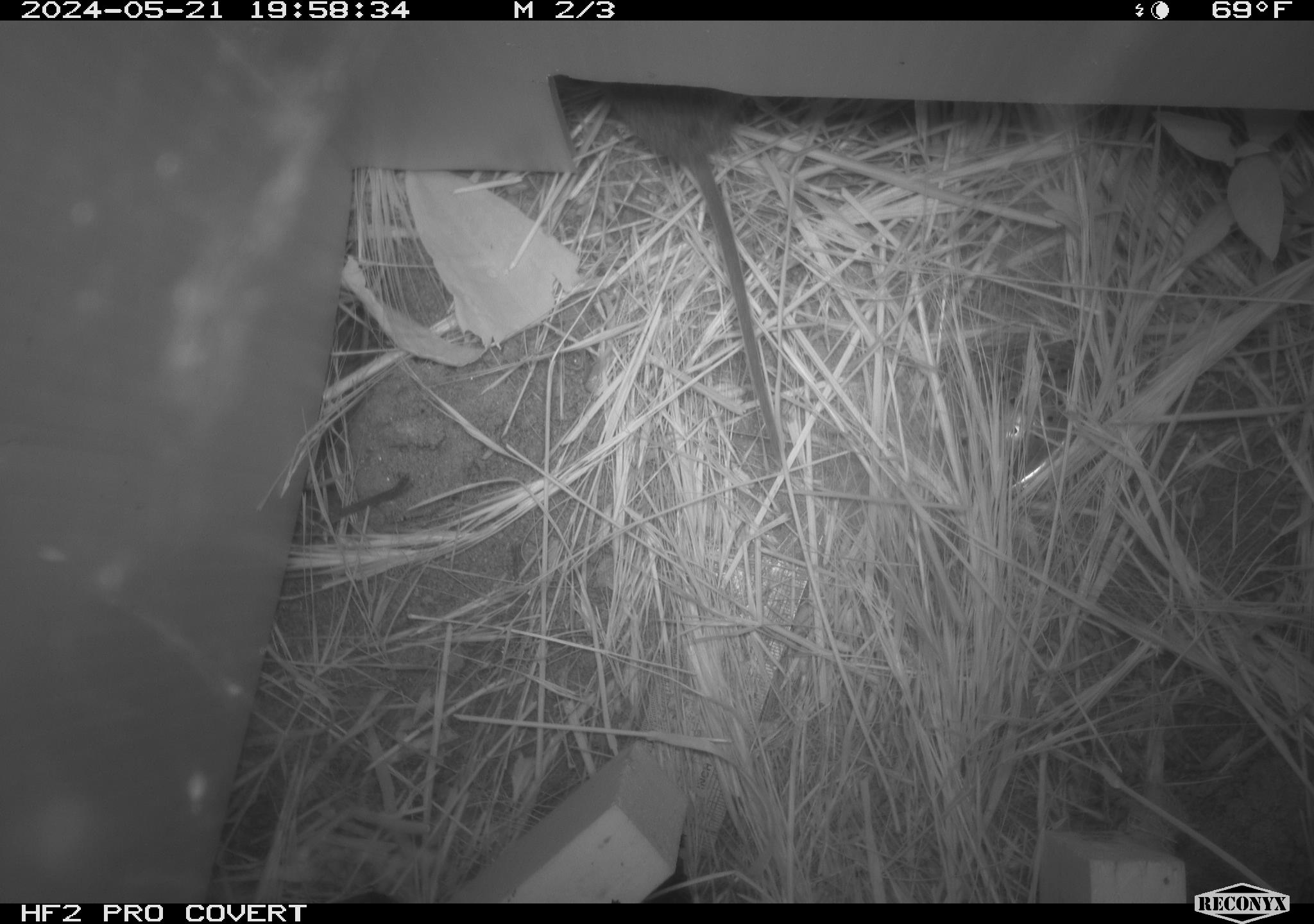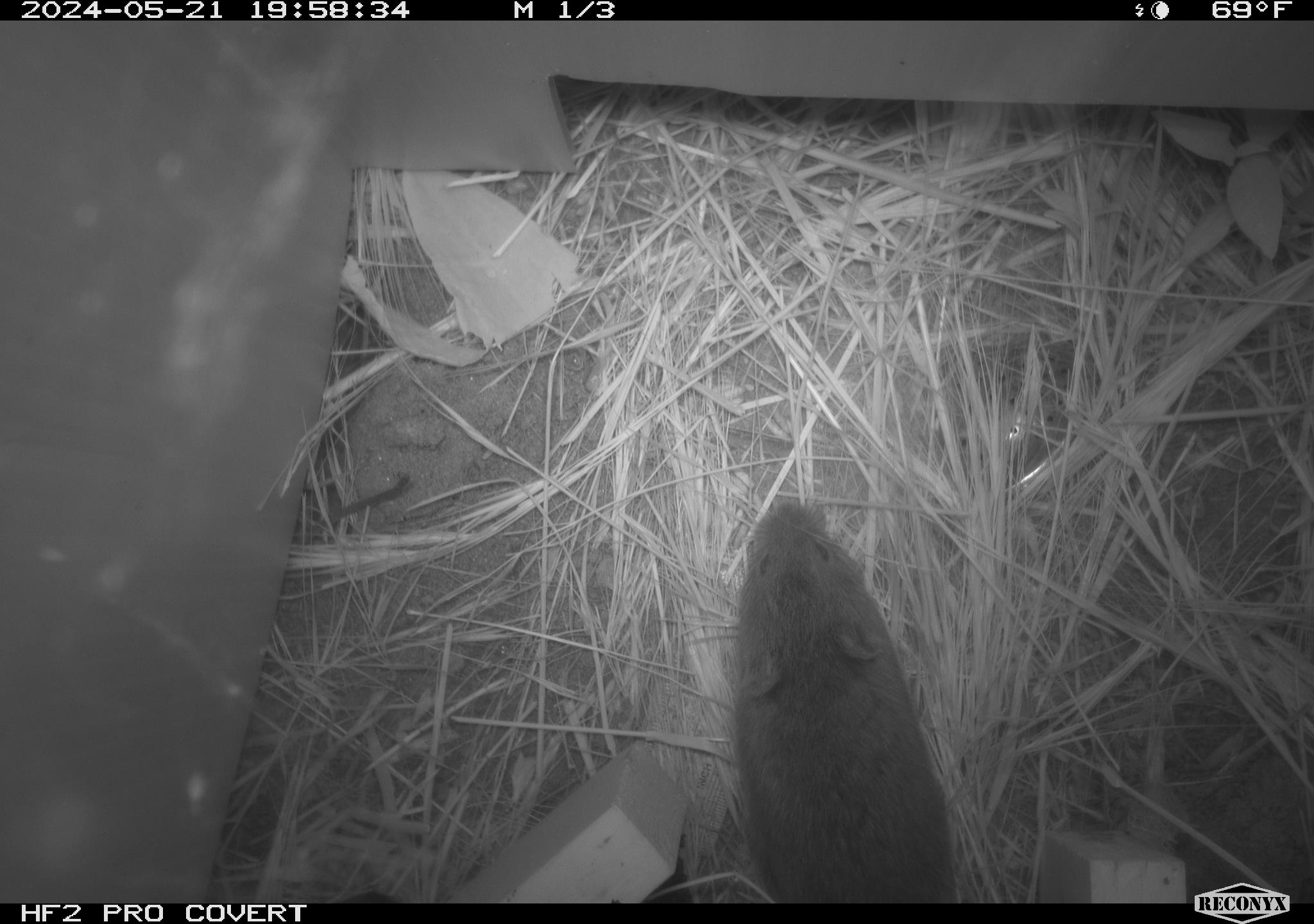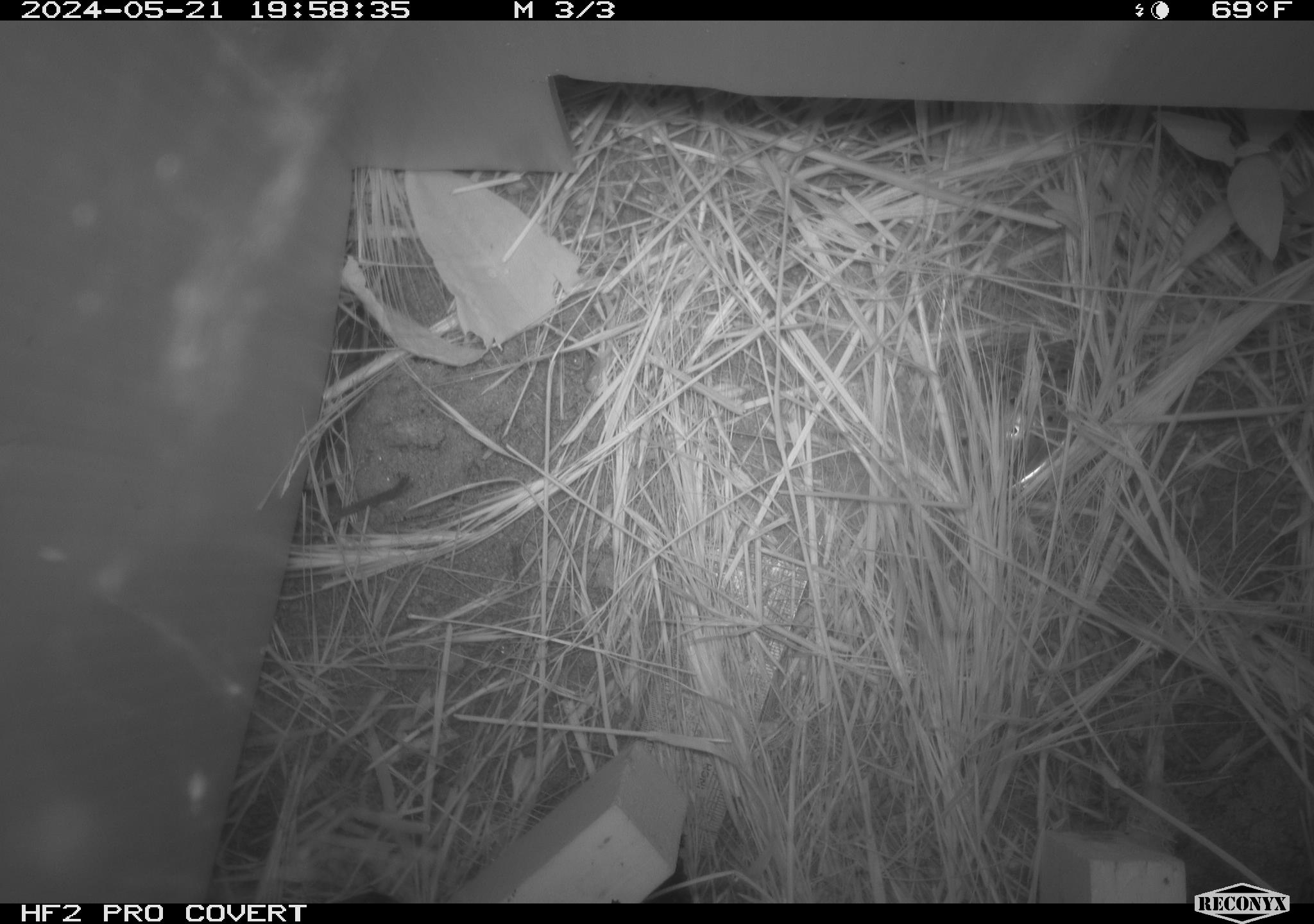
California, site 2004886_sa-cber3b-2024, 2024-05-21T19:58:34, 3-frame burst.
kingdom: Animalia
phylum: Chordata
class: Mammalia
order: Rodentia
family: Cricetidae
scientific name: Arvicolinae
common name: voles, lemmings, and muskrats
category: arvicolinae subfamily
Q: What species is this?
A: Arvicolinae subfamily (voles, lemmings, and muskrats) (Arvicolinae).